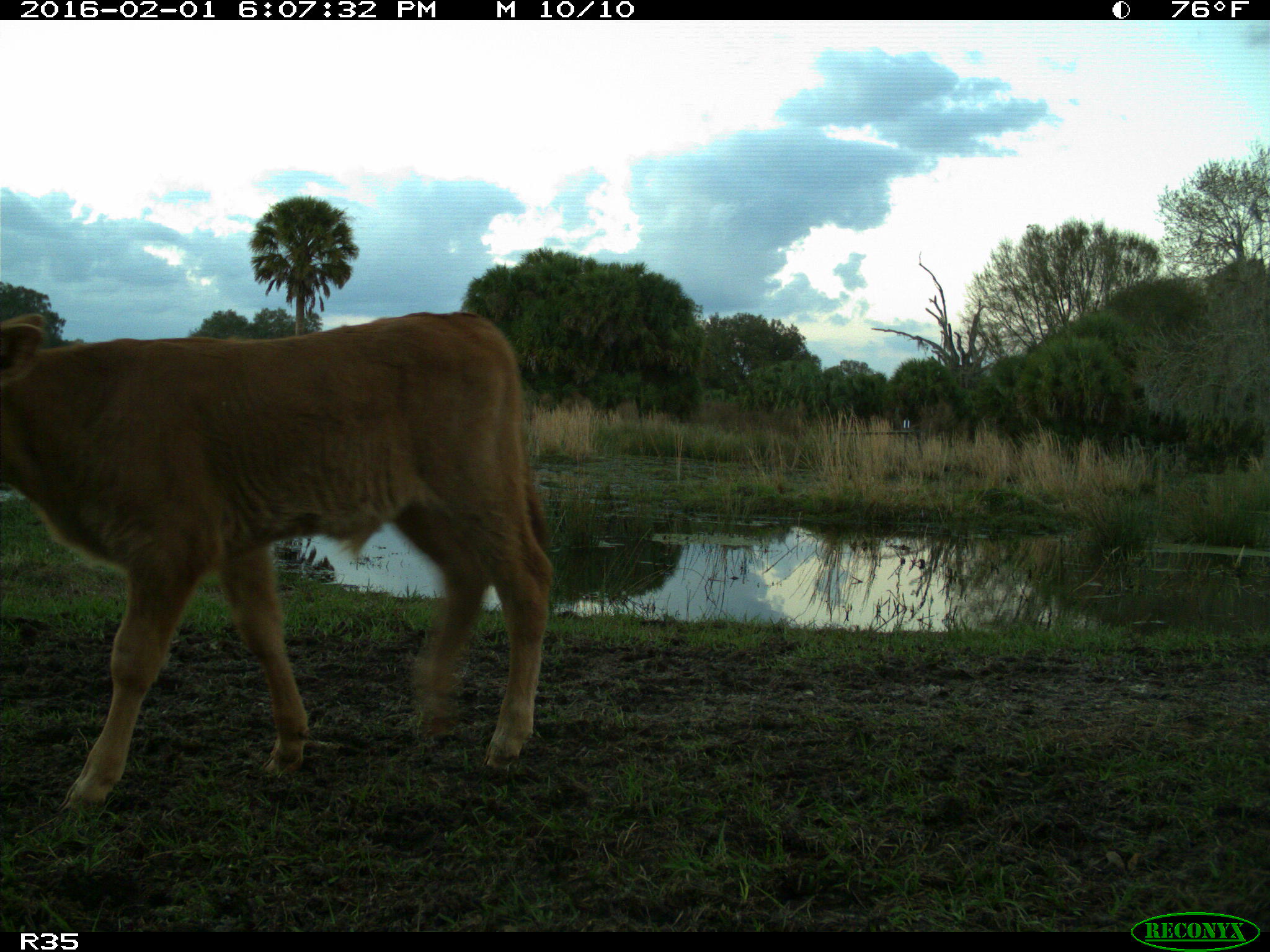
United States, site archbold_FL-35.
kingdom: Animalia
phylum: Chordata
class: Mammalia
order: Artiodactyla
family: Bovidae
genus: Bos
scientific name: Bos taurus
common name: domestic cow